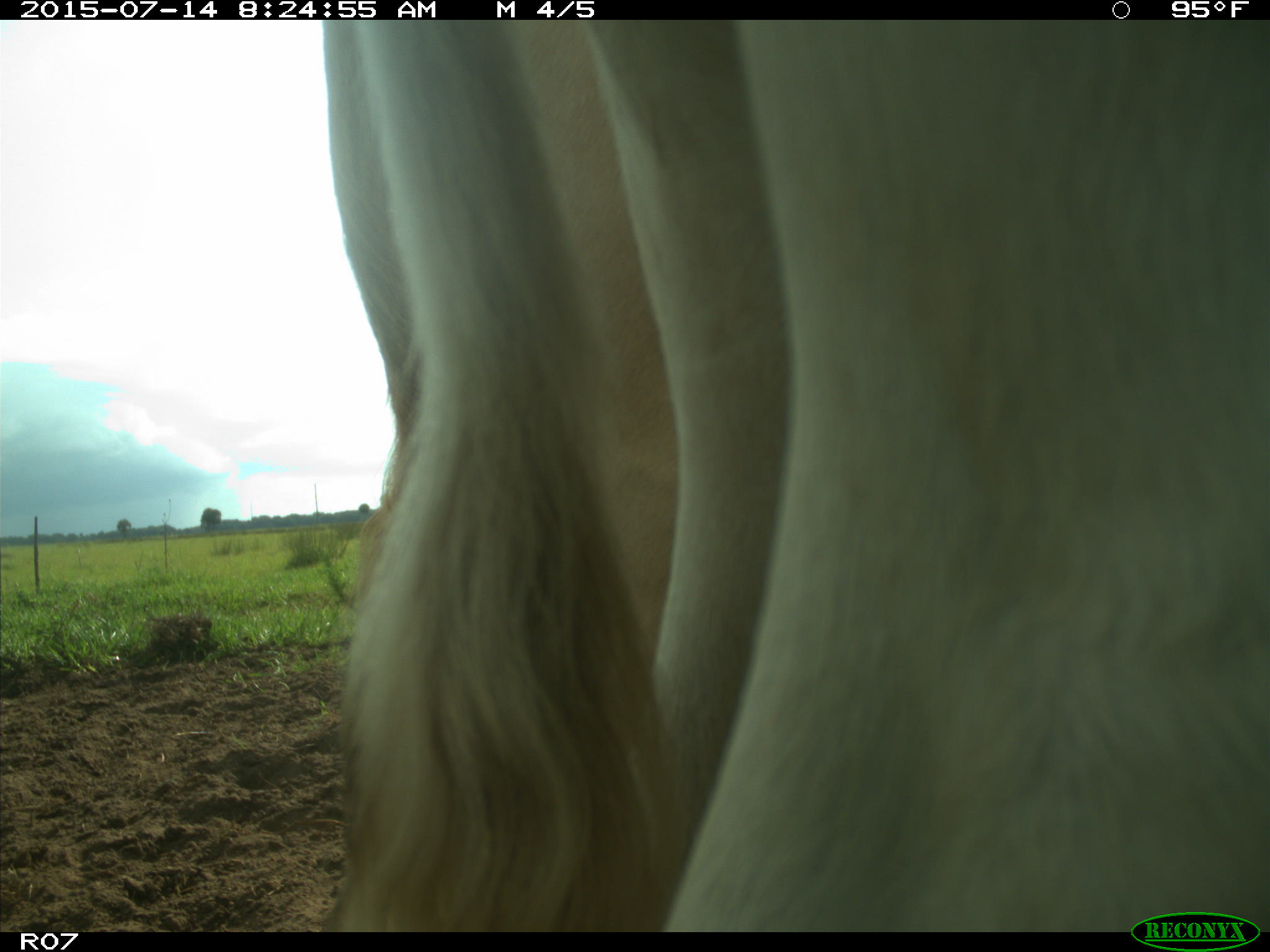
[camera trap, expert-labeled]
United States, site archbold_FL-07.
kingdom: Animalia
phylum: Chordata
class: Mammalia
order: Artiodactyla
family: Bovidae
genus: Bos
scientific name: Bos taurus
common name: domestic cow